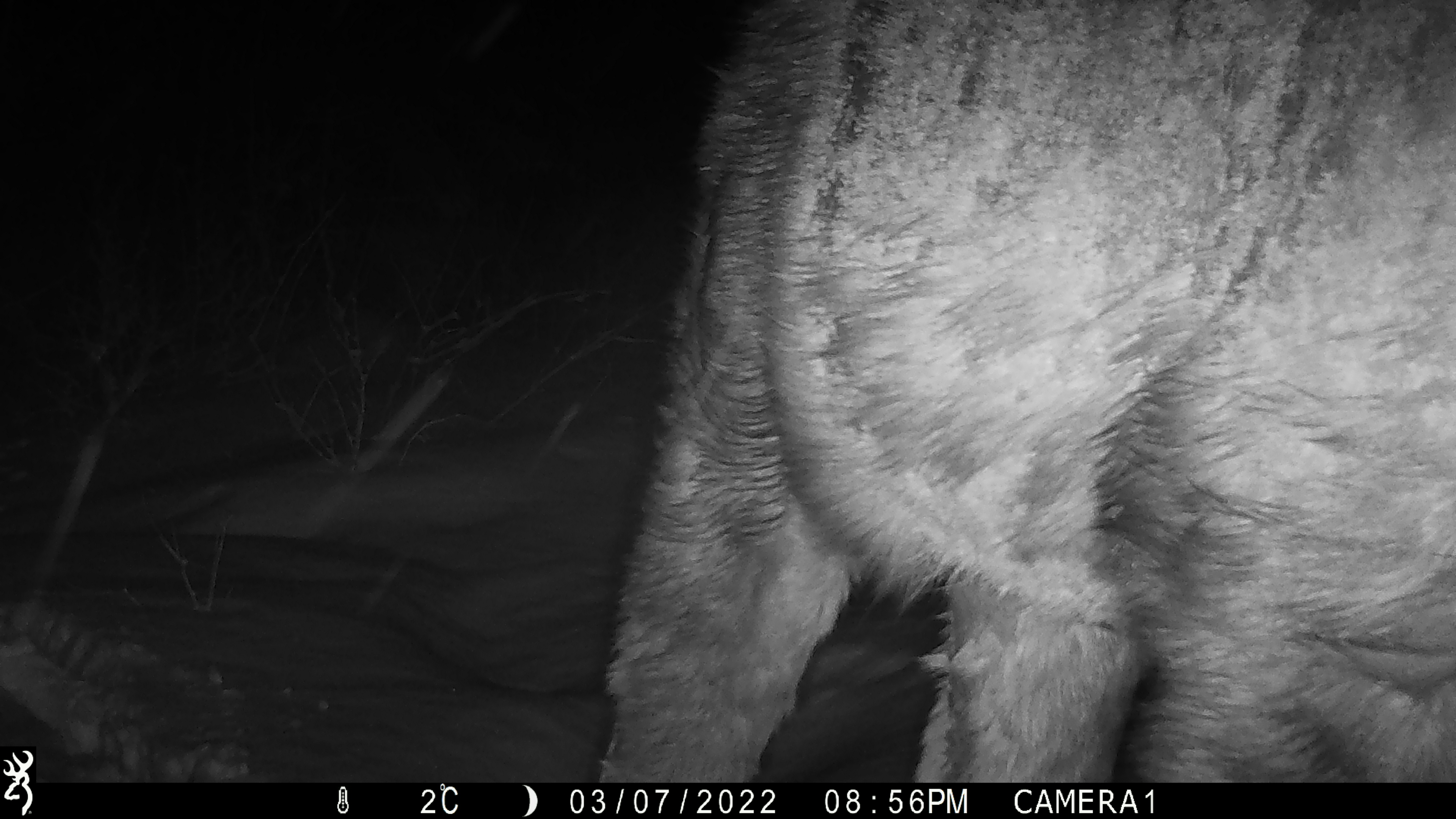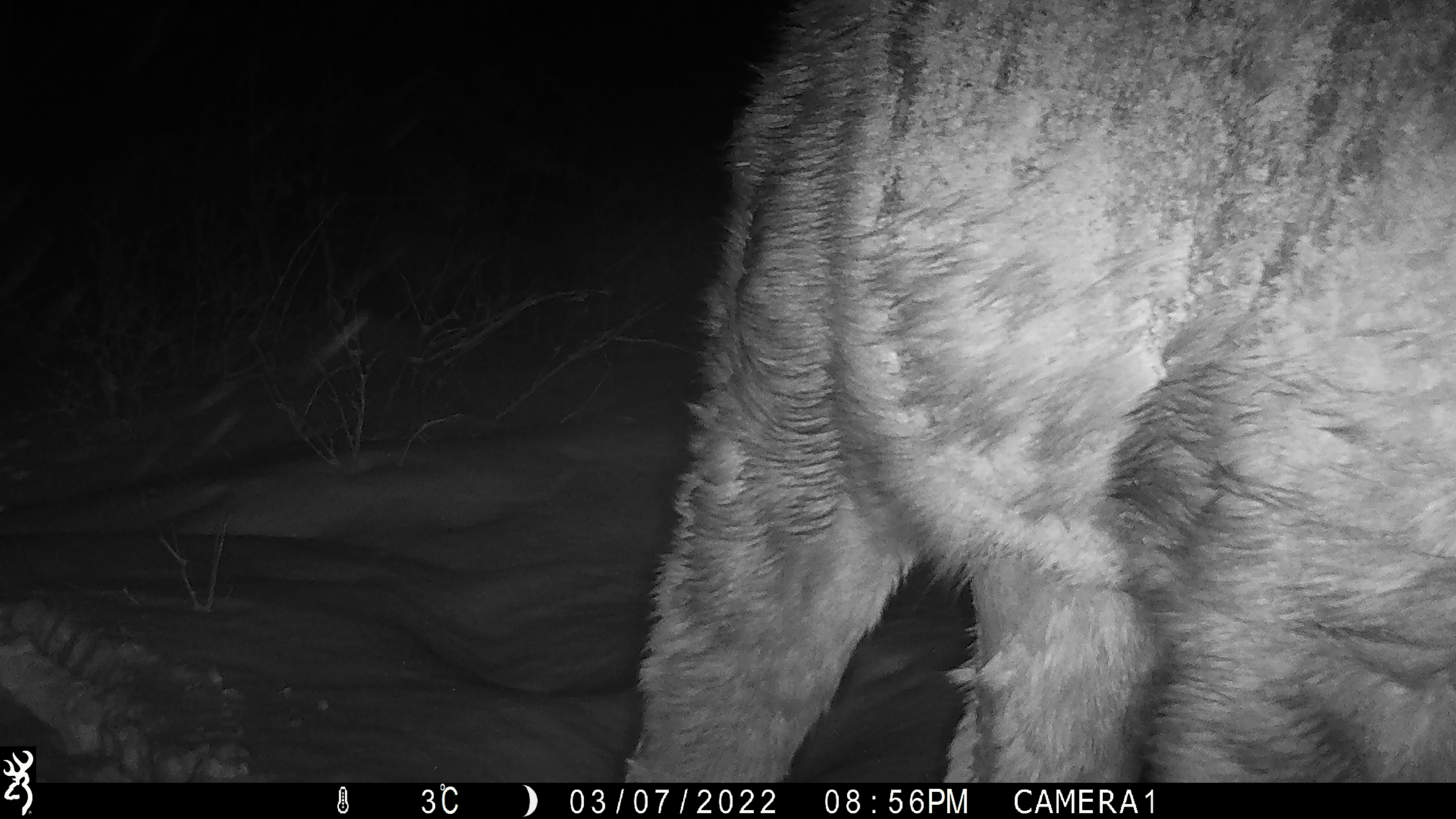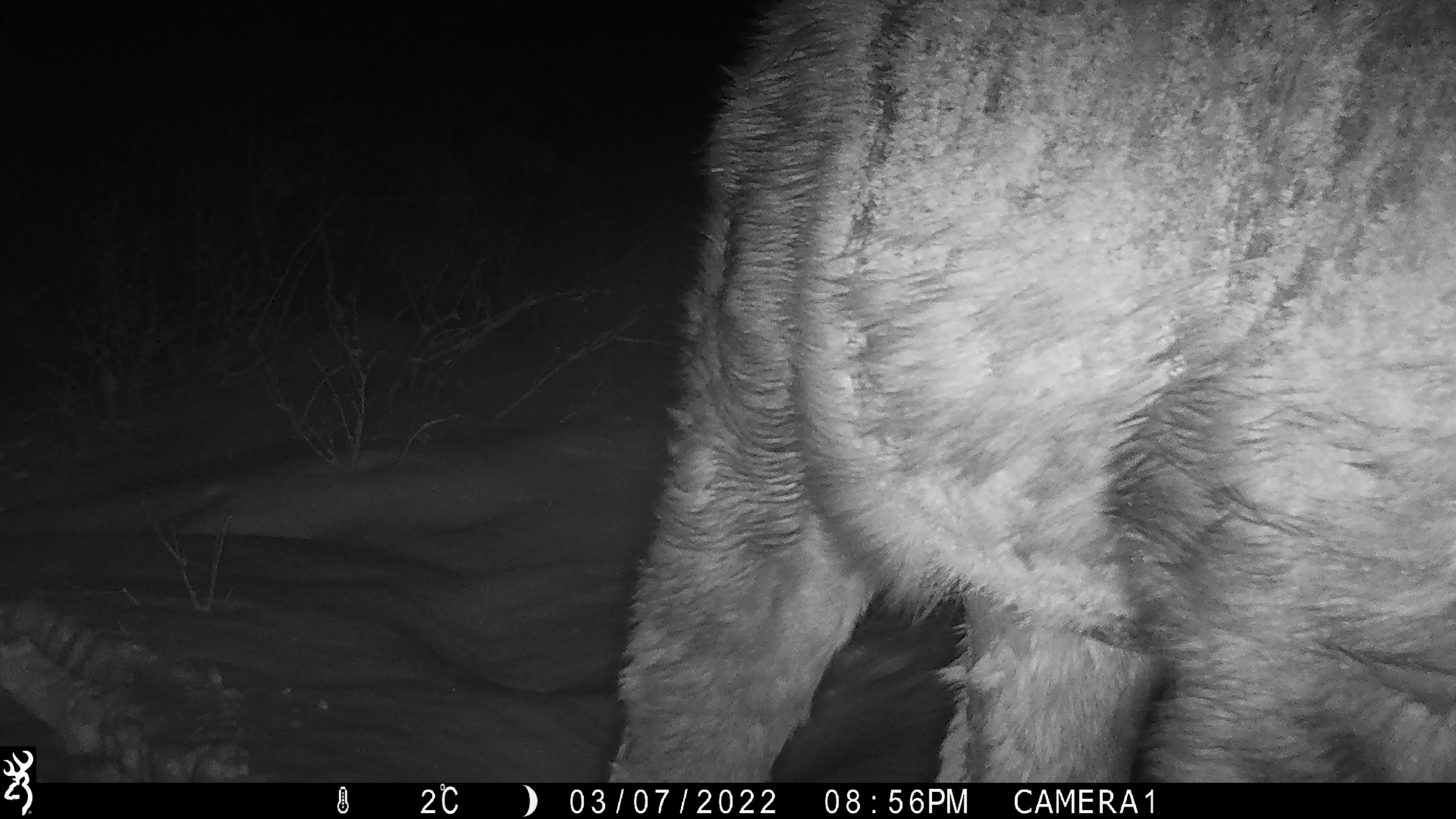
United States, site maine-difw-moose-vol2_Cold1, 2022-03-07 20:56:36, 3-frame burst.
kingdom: Animalia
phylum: Chordata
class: Mammalia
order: Artiodactyla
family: Cervidae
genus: Alces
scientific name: Alces alces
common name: moose